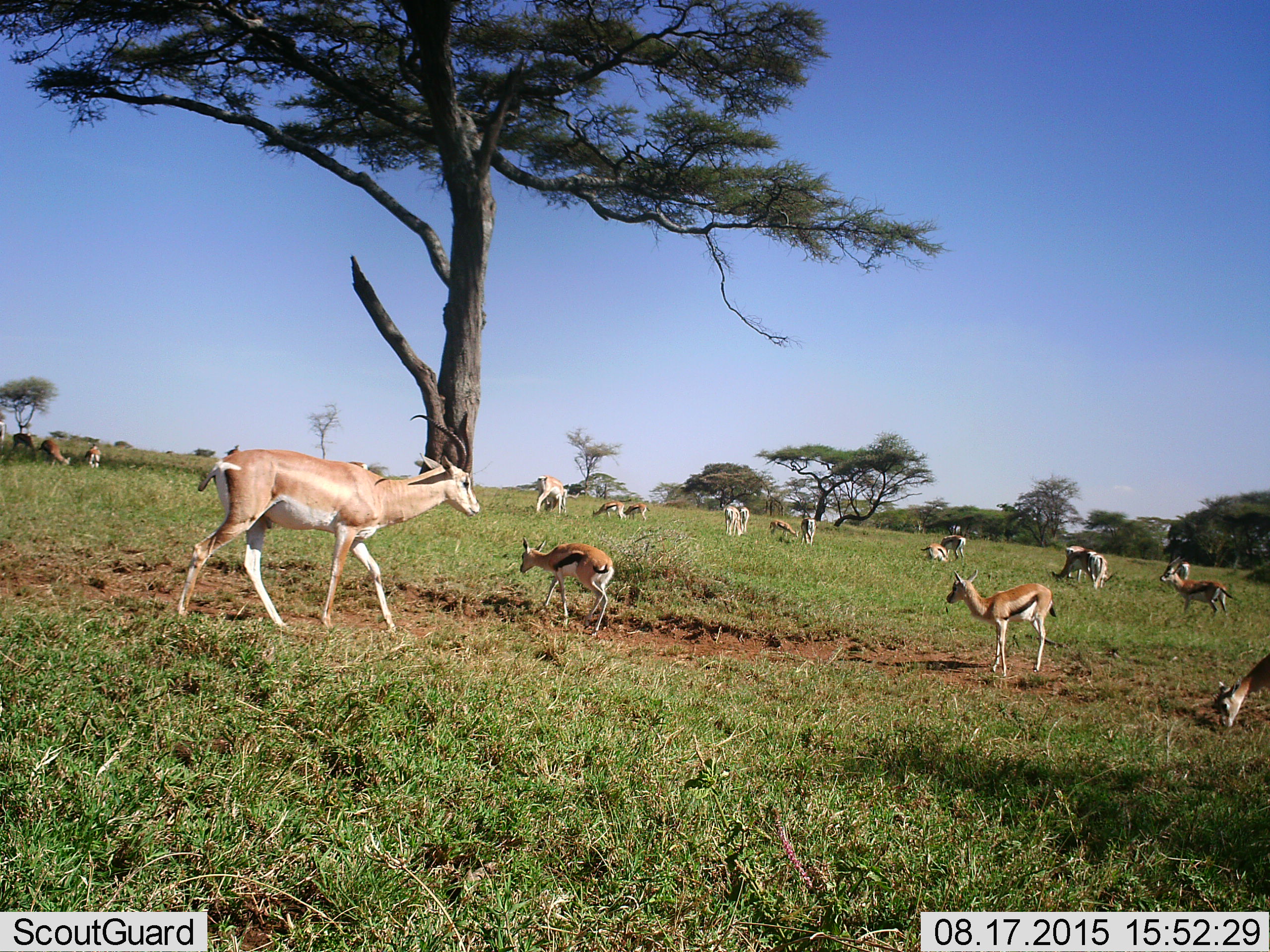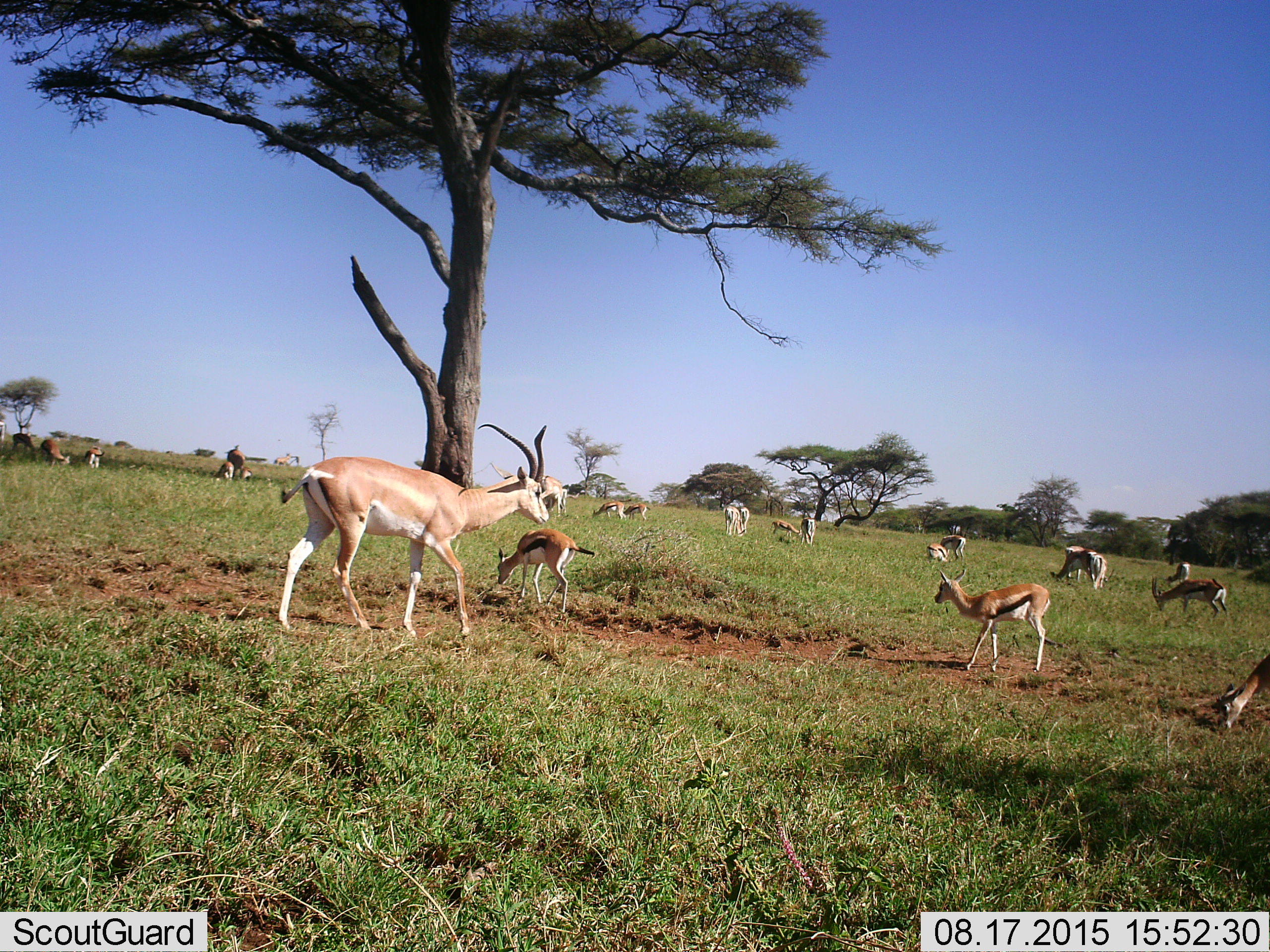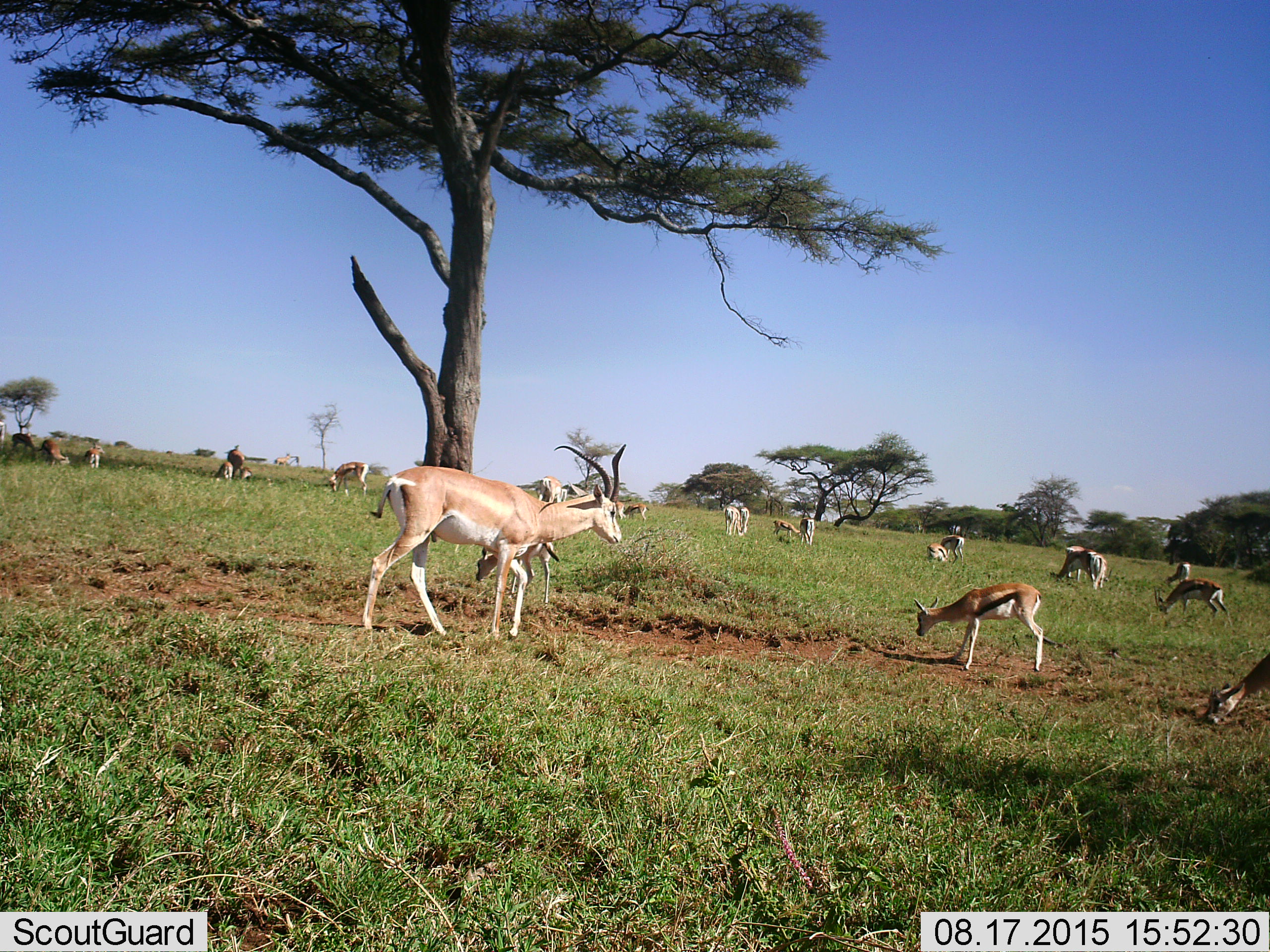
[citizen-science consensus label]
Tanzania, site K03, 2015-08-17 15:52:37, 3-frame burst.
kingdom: Animalia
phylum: Chordata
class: Mammalia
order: Artiodactyla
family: Bovidae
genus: Nanger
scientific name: Nanger granti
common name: grant's gazelle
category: gazellegrants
Gazellegrants (grant's gazelle) (Nanger granti), count 3. Behavior (volunteer vote fractions): standing 14%, resting 14%, moving 100%, interacting 14%. Young present (vote fraction): 14%. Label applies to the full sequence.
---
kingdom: Animalia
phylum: Chordata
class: Mammalia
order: Artiodactyla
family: Bovidae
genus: Eudorcas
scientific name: Eudorcas thomsonii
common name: thomson's gazelle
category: gazellethomsons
Gazellethomsons (thomson's gazelle) (Eudorcas thomsonii), count 11-50. Behavior (volunteer vote fractions): standing 44%, resting 11%, moving 56%, interacting 0%. Young present (vote fraction): 67%. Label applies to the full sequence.